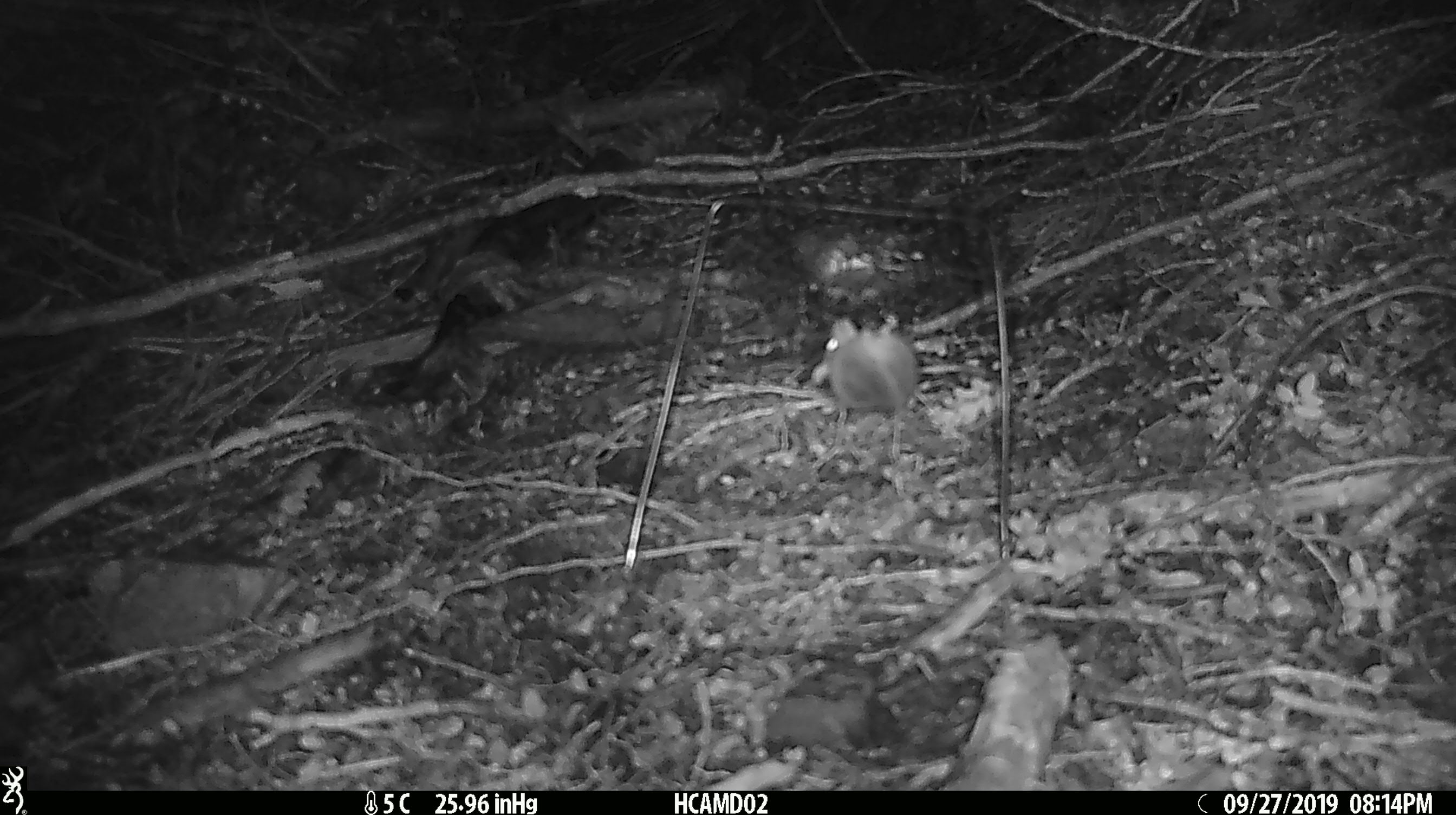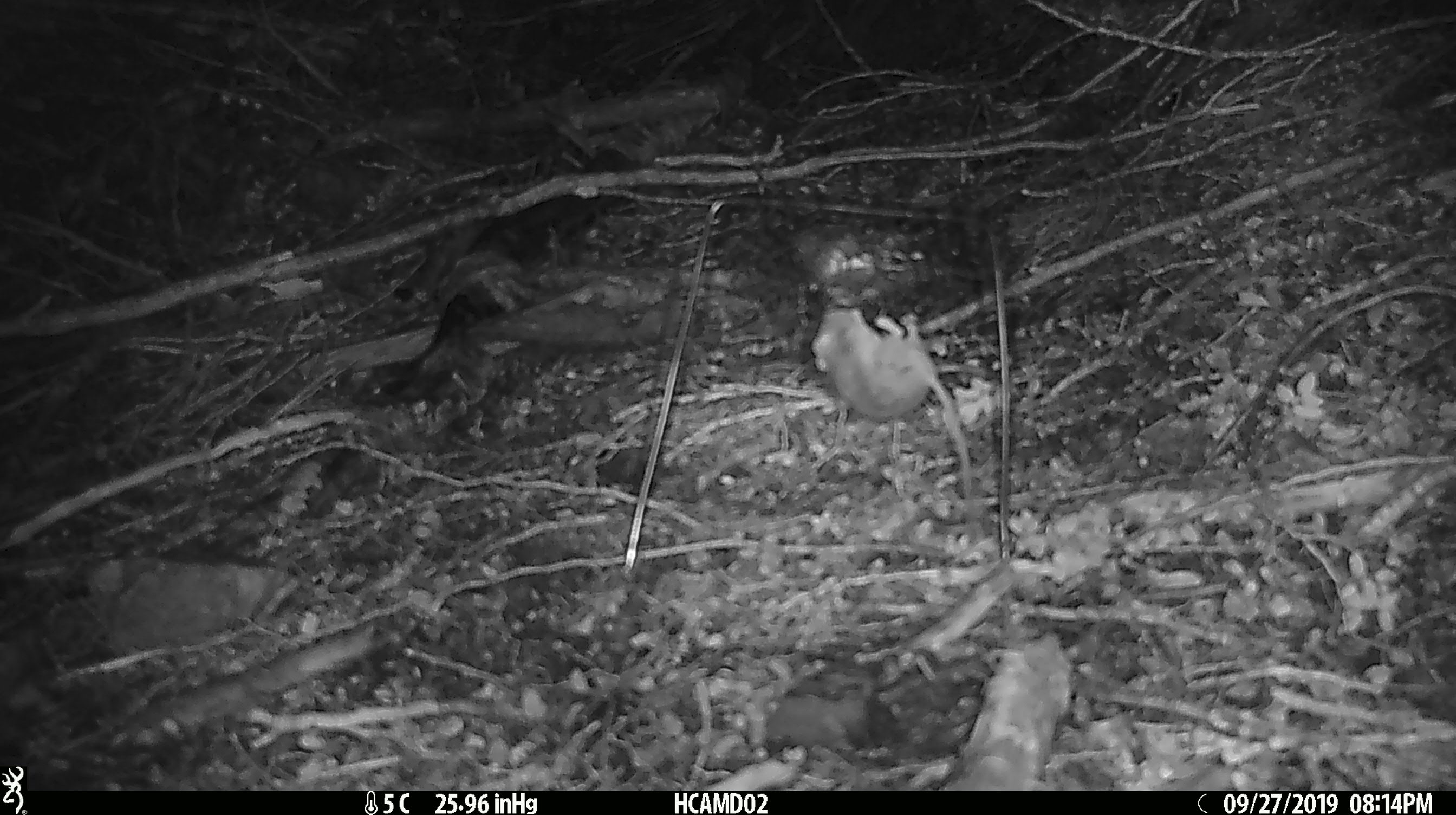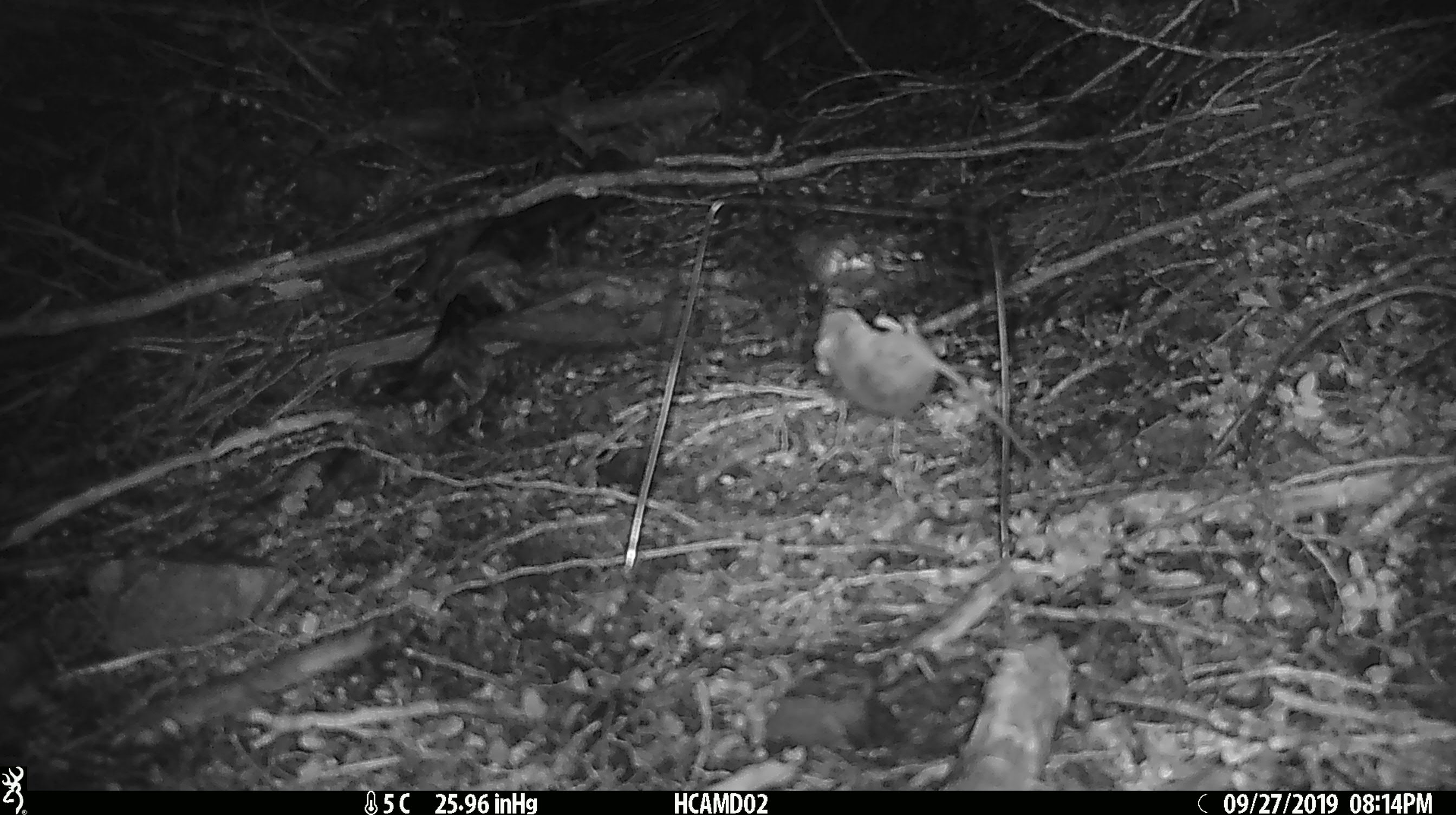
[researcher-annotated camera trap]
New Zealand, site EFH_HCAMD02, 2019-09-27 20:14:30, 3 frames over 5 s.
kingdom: Animalia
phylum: Chordata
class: Mammalia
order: Rodentia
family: Muridae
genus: Mus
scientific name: Mus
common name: mouse